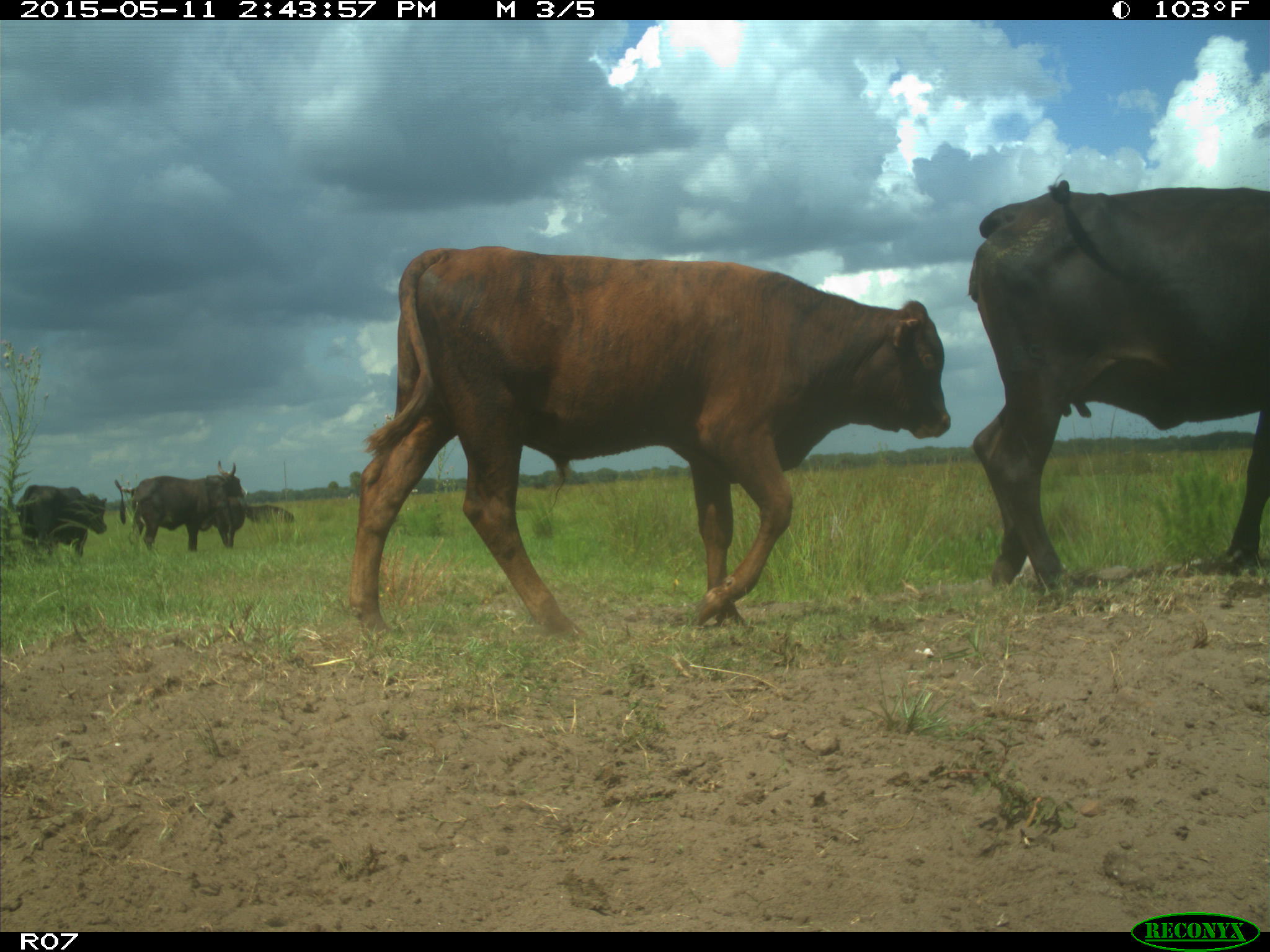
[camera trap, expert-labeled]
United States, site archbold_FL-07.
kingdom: Animalia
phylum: Chordata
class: Mammalia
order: Artiodactyla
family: Bovidae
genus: Bos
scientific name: Bos taurus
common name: domestic cow